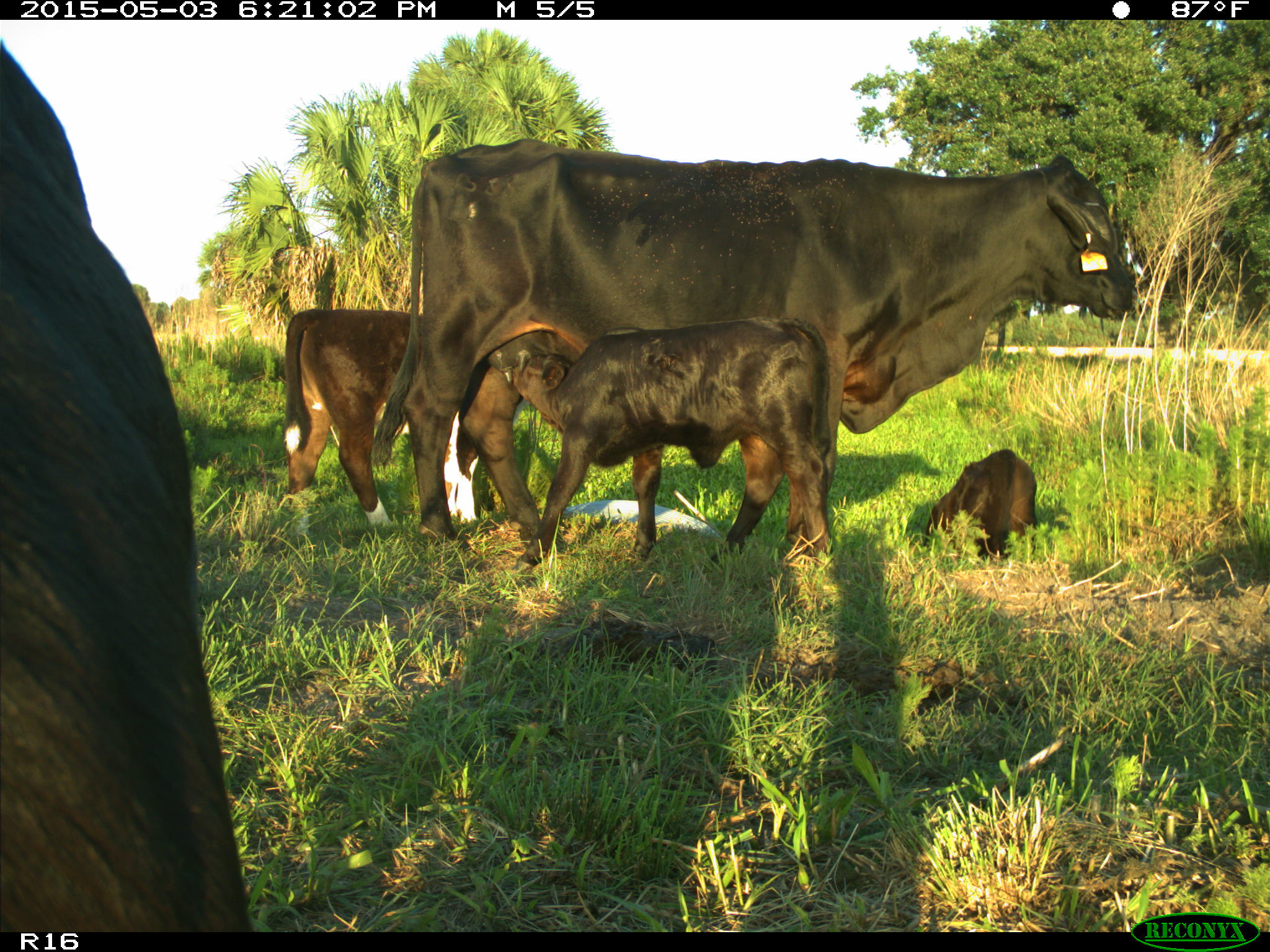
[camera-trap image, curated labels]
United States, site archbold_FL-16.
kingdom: Animalia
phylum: Chordata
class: Mammalia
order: Artiodactyla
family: Bovidae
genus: Bos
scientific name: Bos taurus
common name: domestic cow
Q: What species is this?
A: Bos taurus (domestic cow).